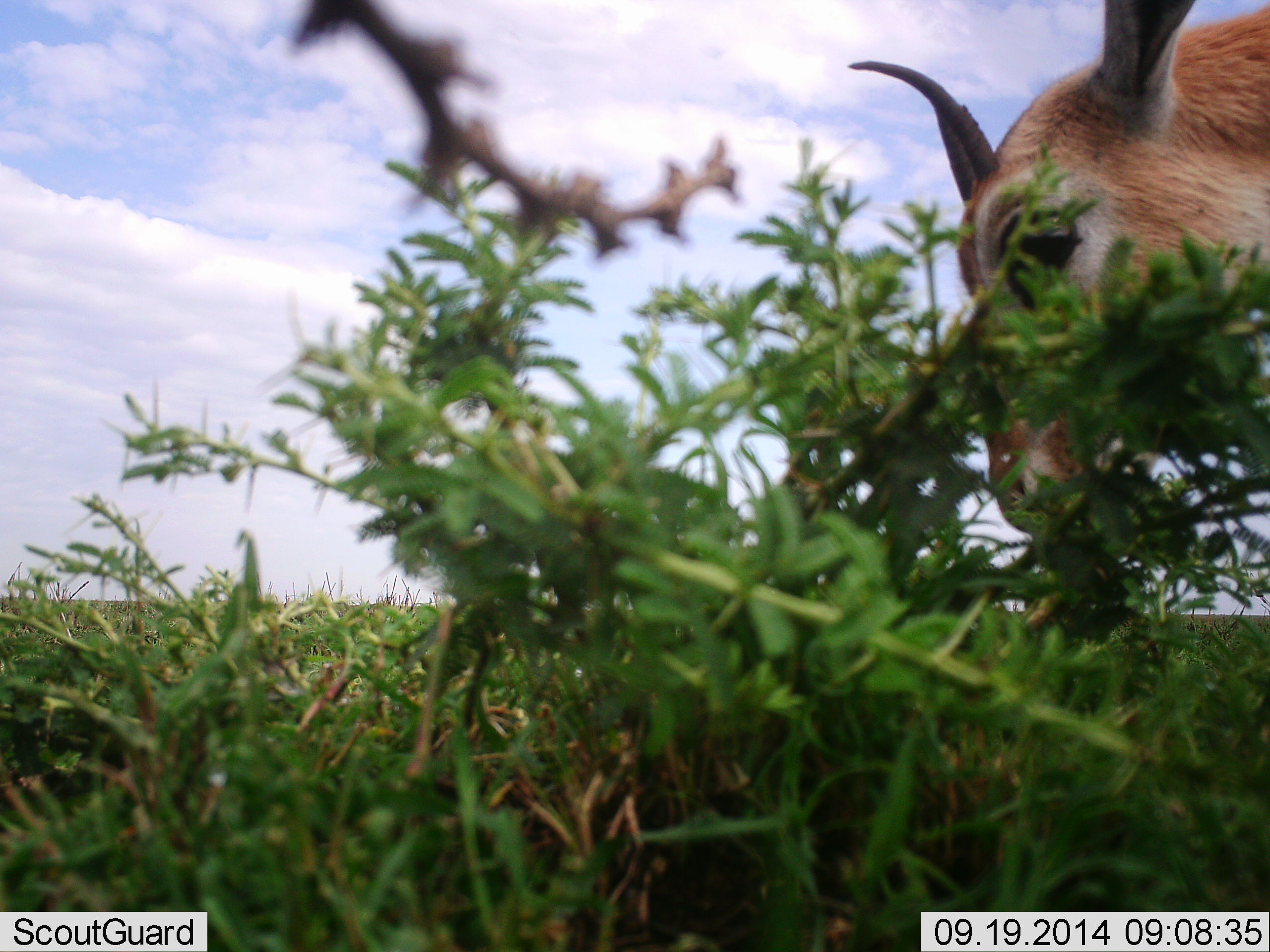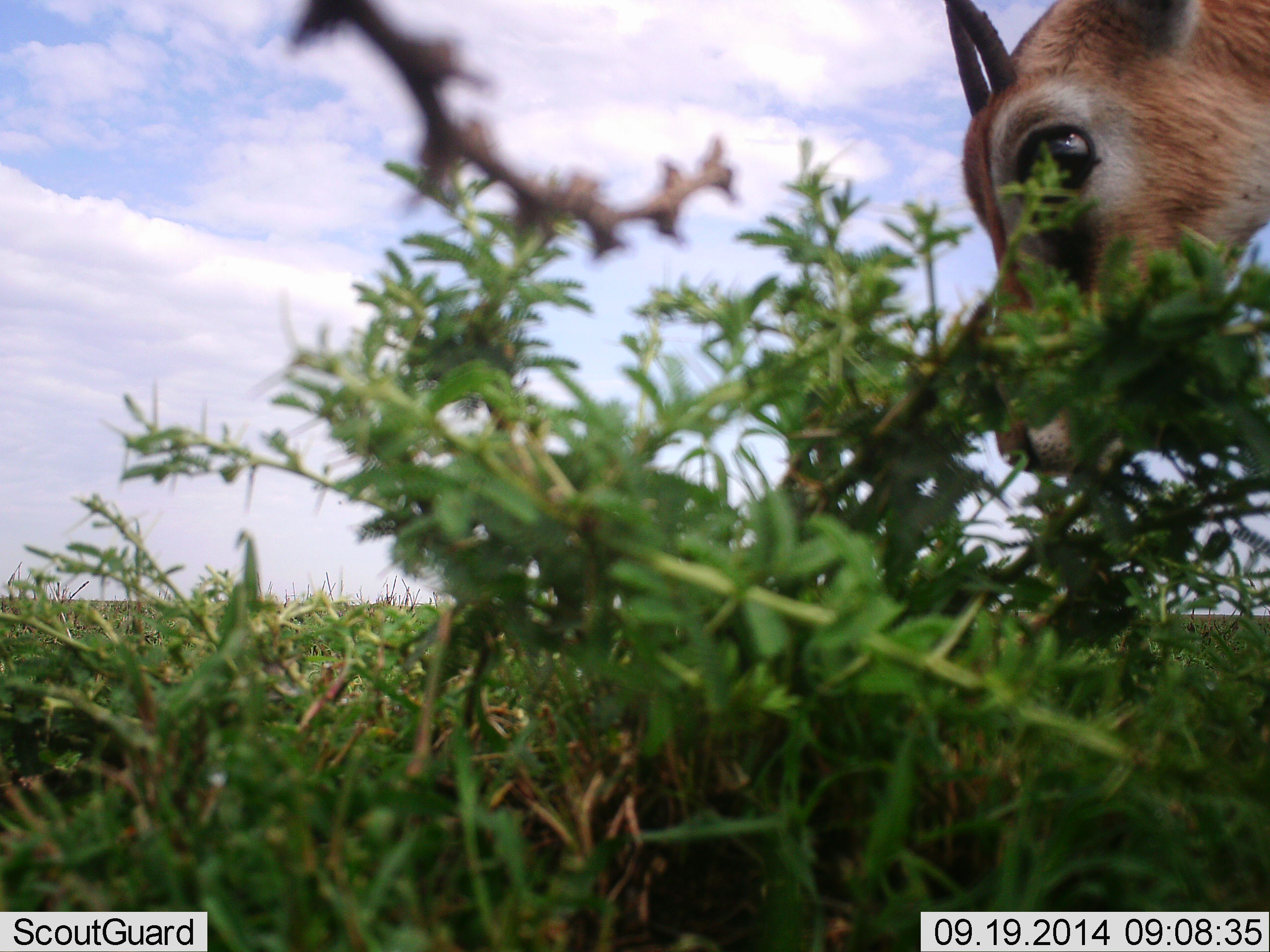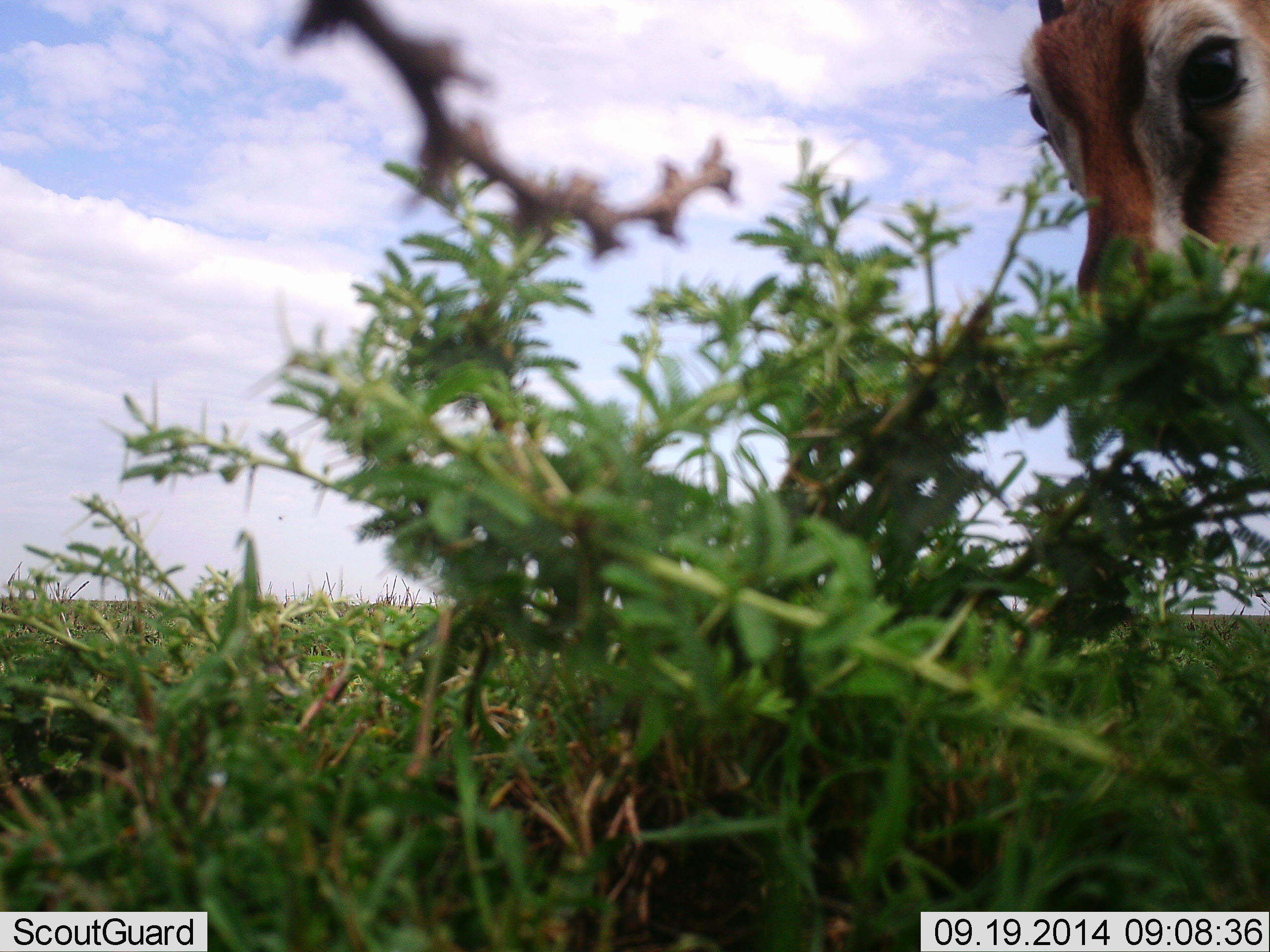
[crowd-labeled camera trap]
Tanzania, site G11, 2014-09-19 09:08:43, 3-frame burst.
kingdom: Animalia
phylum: Chordata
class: Mammalia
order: Artiodactyla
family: Bovidae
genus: Eudorcas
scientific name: Eudorcas thomsonii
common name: thomson's gazelle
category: gazellethomsons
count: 1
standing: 10%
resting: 0%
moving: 0%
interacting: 0%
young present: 0%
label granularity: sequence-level